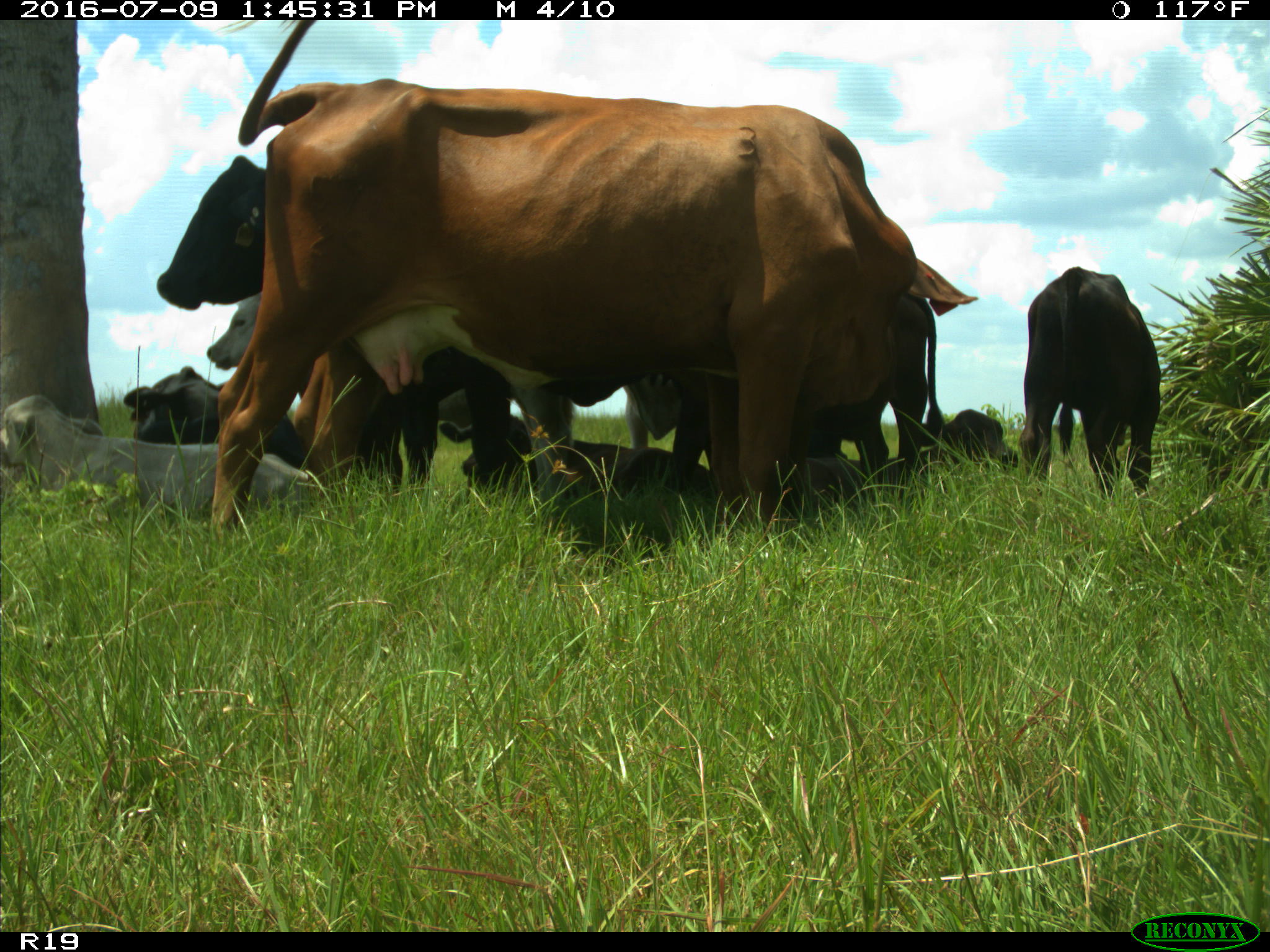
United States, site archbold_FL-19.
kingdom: Animalia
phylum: Chordata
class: Mammalia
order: Artiodactyla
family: Bovidae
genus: Bos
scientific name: Bos taurus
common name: domestic cow